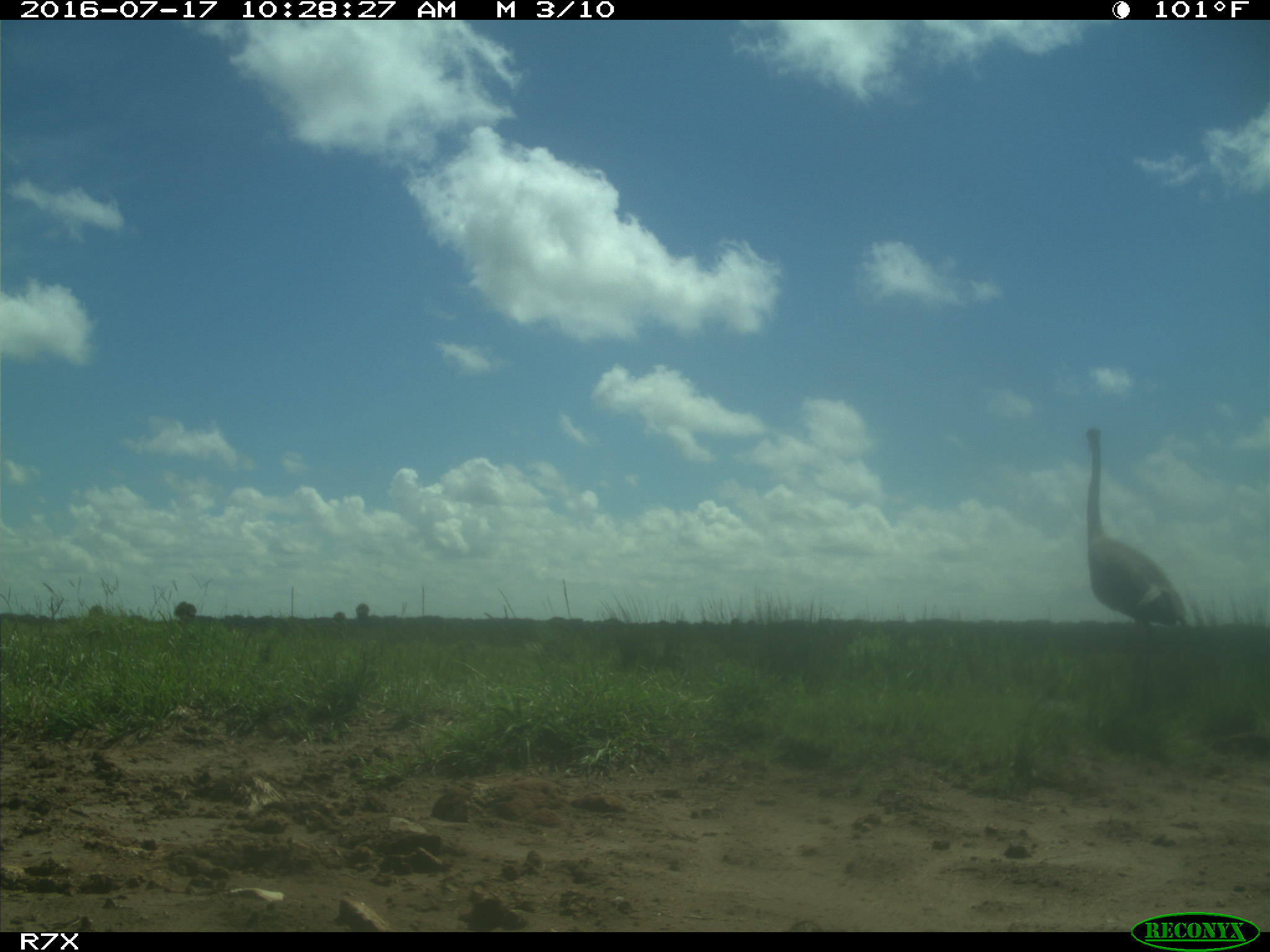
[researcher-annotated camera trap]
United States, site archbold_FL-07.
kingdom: Animalia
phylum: Chordata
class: Aves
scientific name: Aves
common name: birds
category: unidentified bird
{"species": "unidentified bird (birds) (Aves)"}